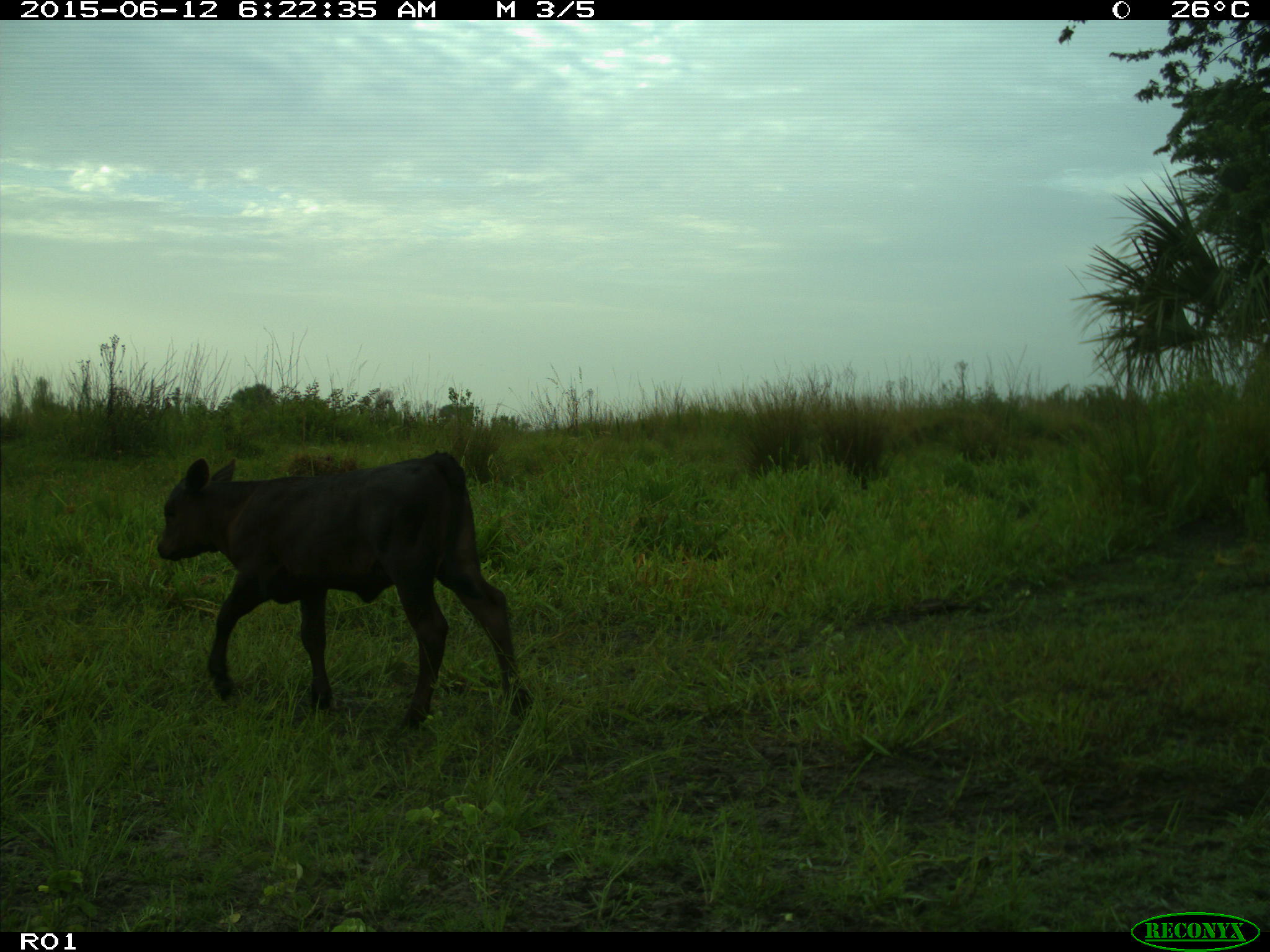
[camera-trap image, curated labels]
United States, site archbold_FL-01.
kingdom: Animalia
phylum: Chordata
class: Mammalia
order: Artiodactyla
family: Bovidae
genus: Bos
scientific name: Bos taurus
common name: domestic cow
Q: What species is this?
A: Bos taurus (domestic cow).